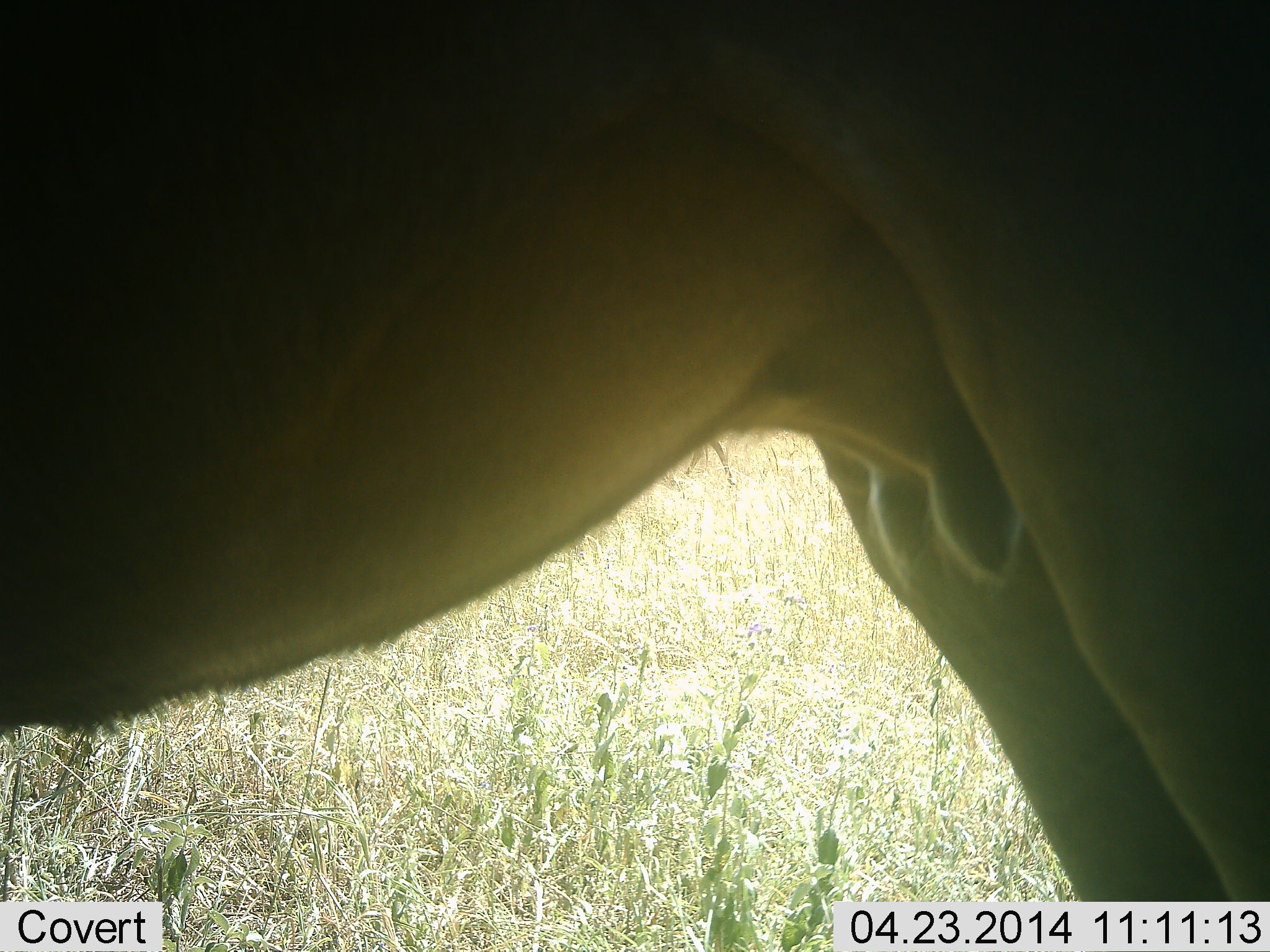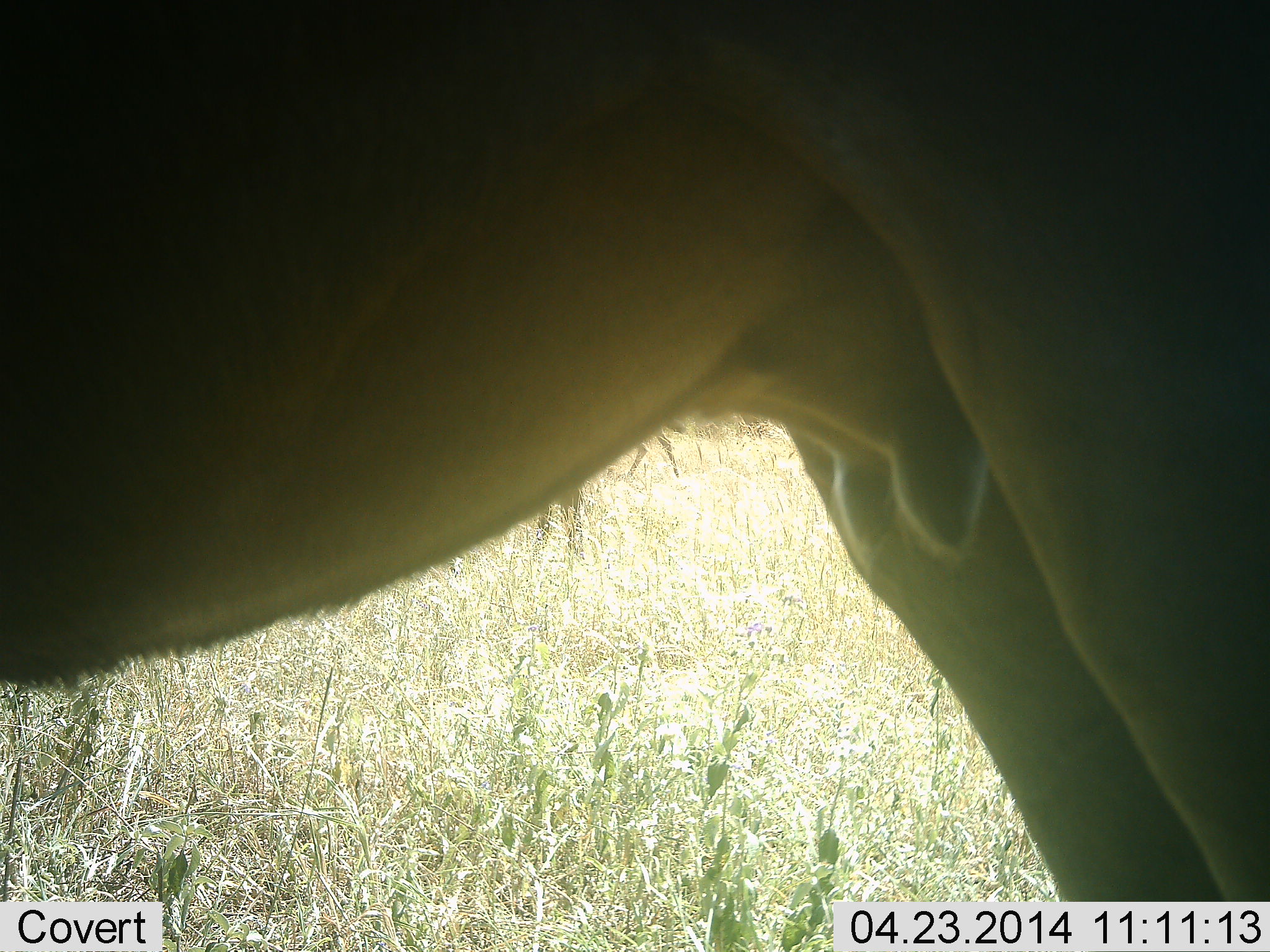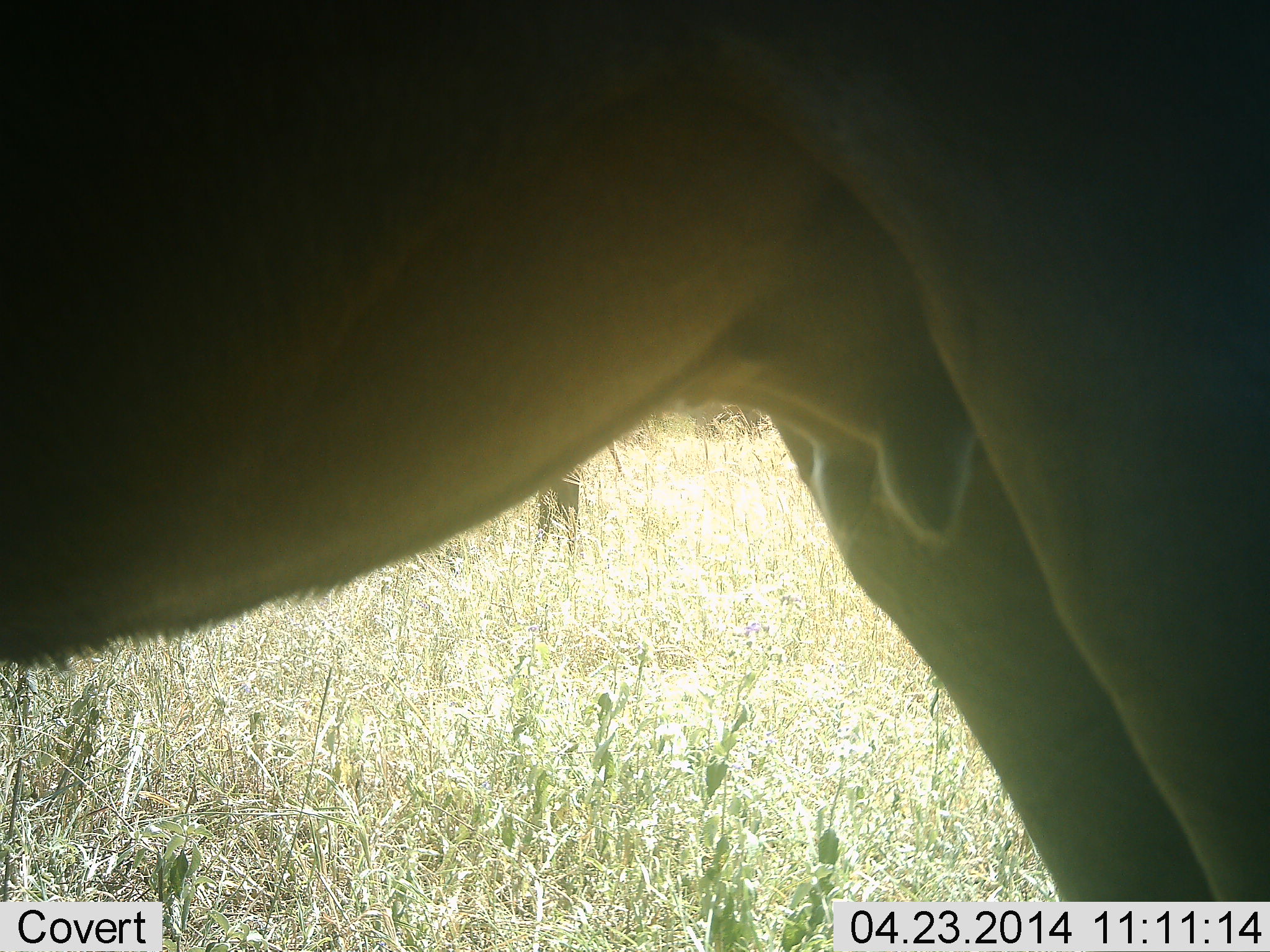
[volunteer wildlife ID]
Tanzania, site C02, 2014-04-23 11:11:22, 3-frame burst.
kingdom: Animalia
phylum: Chordata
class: Mammalia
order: Artiodactyla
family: Bovidae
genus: Connochaetes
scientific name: Connochaetes taurinus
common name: blue wildebeest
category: wildebeest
Wildebeest (blue wildebeest) (Connochaetes taurinus), count 2. Behavior (volunteer vote fractions): standing 100%, resting 0%, moving 40%, interacting 0%. Young present (vote fraction): 0%. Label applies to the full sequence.